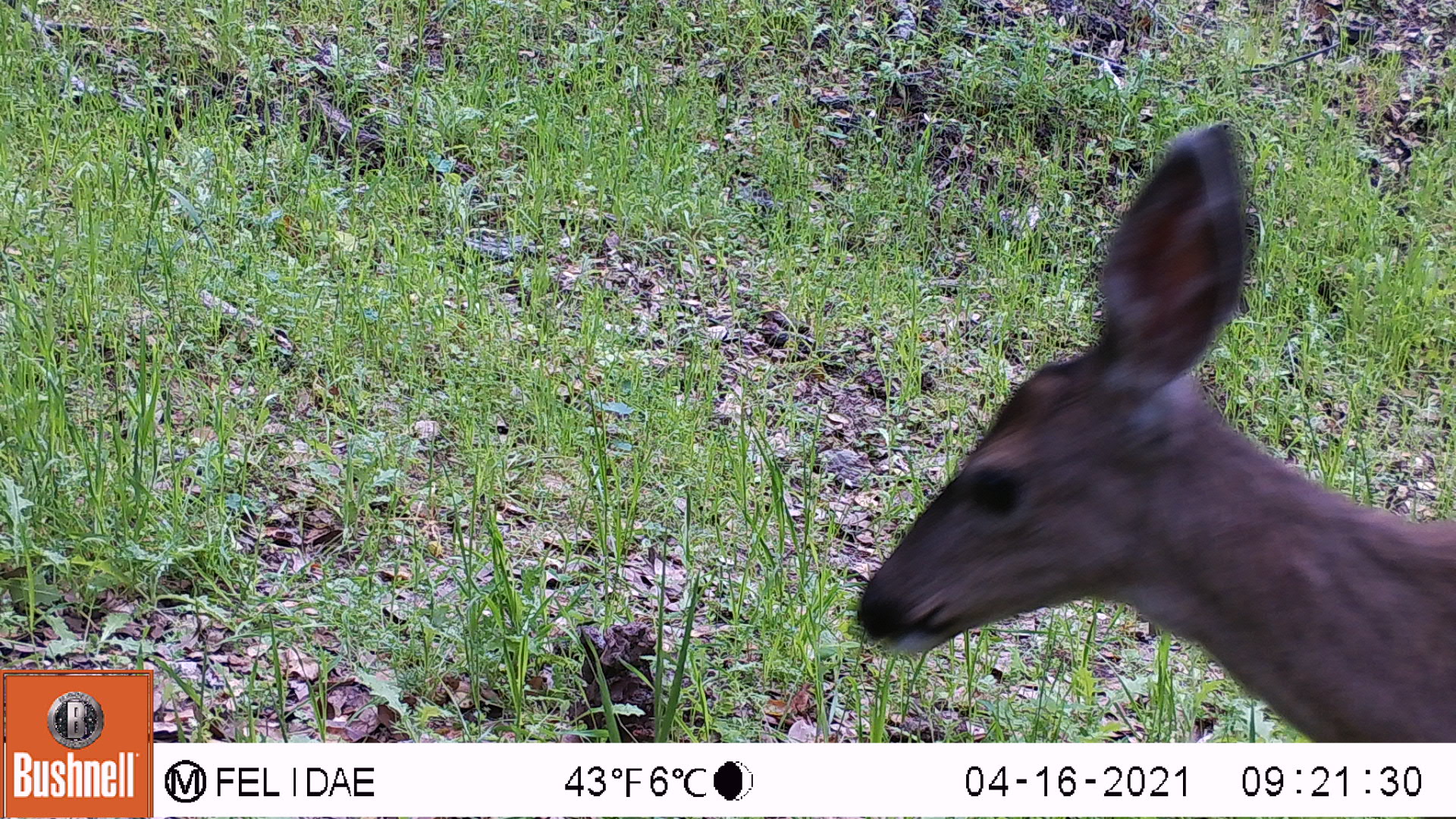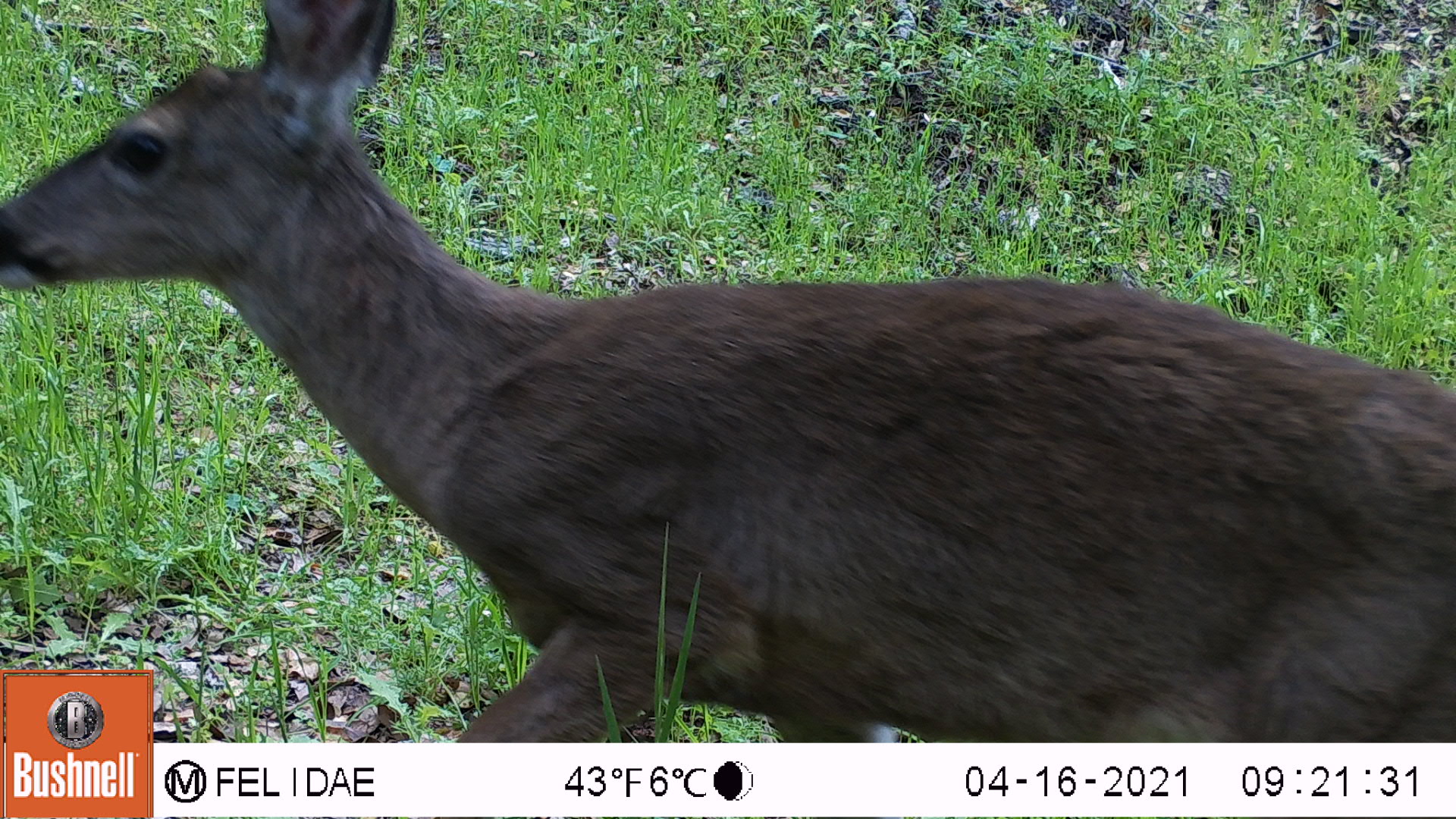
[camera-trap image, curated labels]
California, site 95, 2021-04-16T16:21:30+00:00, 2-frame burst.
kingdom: Animalia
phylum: Chordata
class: Mammalia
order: Artiodactyla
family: Cervidae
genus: Odocoileus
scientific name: Odocoileus hemionus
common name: mule deer